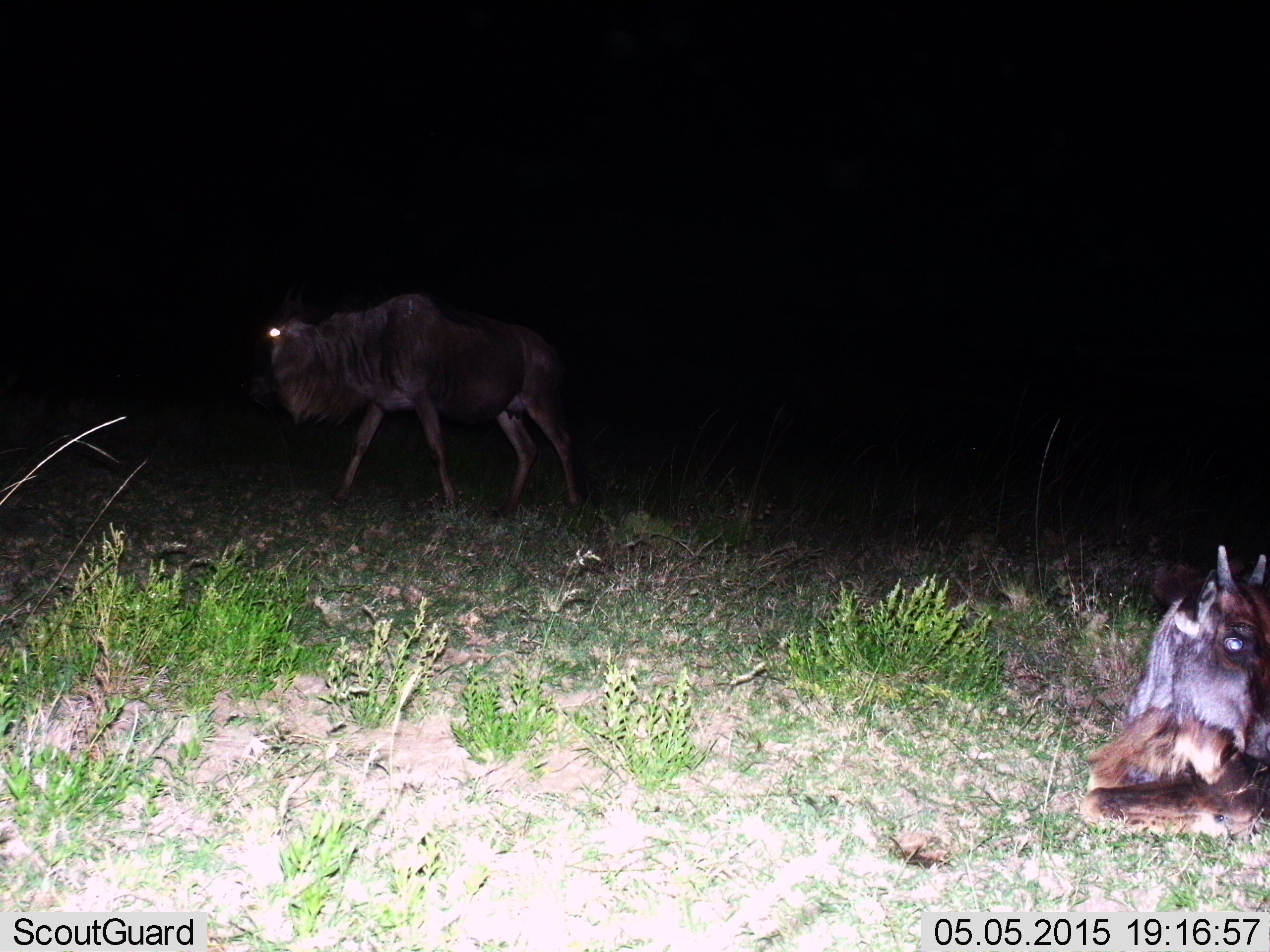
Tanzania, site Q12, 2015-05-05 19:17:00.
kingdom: Animalia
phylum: Chordata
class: Mammalia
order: Artiodactyla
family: Bovidae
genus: Connochaetes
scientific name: Connochaetes taurinus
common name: blue wildebeest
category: wildebeest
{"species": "wildebeest (blue wildebeest) (Connochaetes taurinus)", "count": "2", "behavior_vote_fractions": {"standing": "40%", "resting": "90%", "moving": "50%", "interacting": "0%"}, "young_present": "30%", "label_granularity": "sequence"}